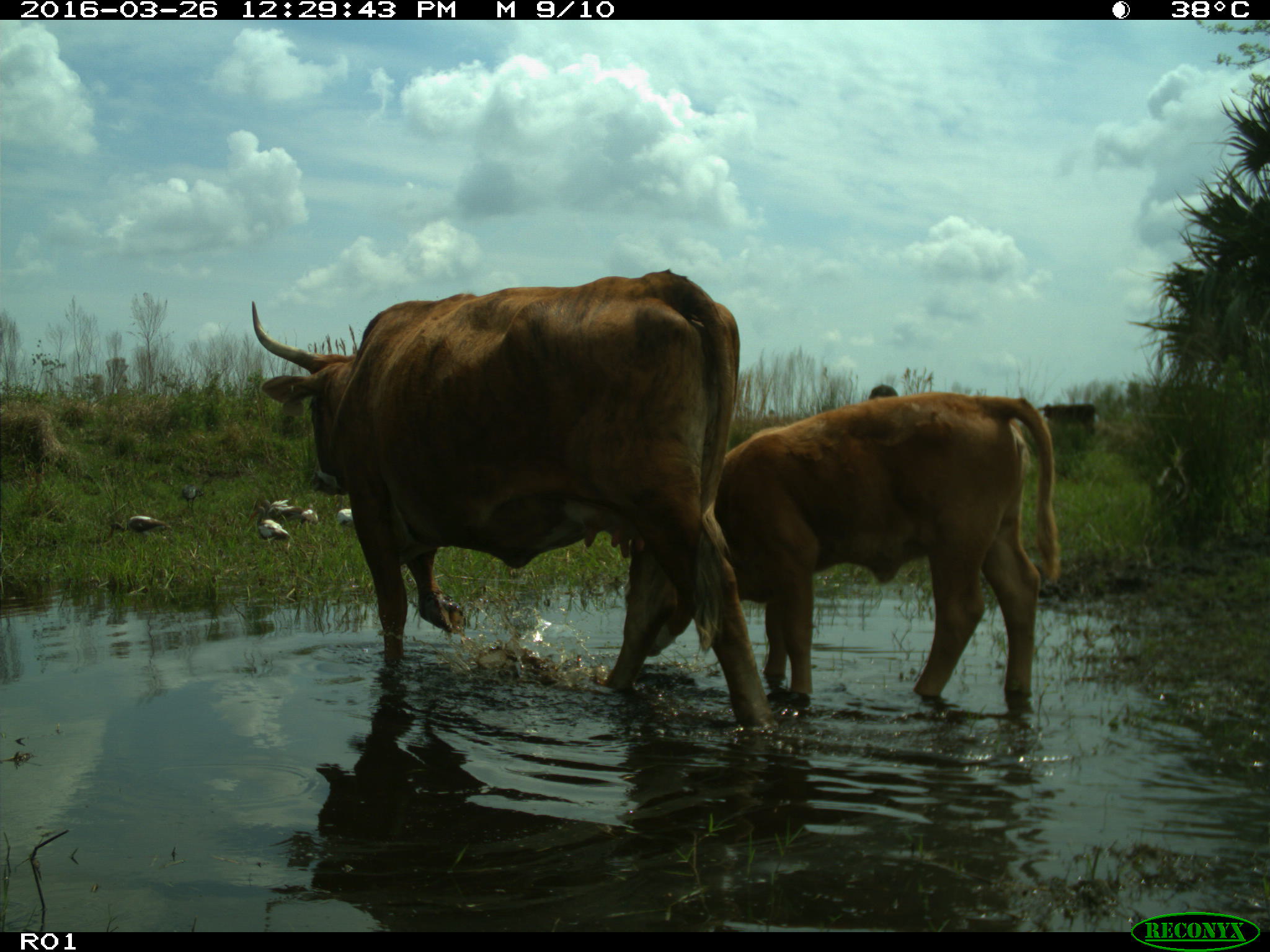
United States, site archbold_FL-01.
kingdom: Animalia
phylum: Chordata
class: Mammalia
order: Artiodactyla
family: Bovidae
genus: Bos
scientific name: Bos taurus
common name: domestic cow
Bos taurus (domestic cow).